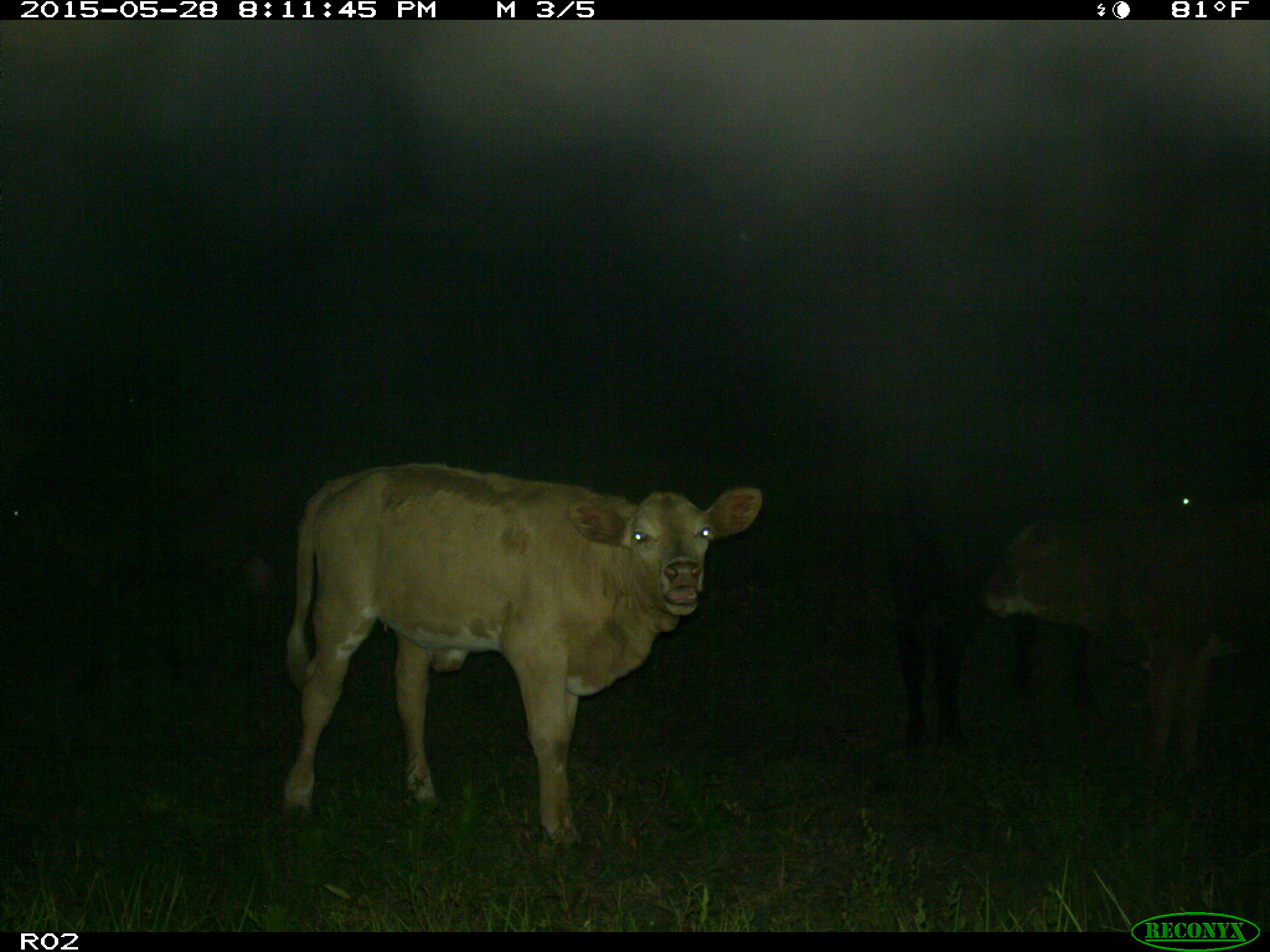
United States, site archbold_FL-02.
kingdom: Animalia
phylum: Chordata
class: Mammalia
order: Artiodactyla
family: Bovidae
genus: Bos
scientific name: Bos taurus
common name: domestic cow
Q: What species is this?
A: Bos taurus (domestic cow).